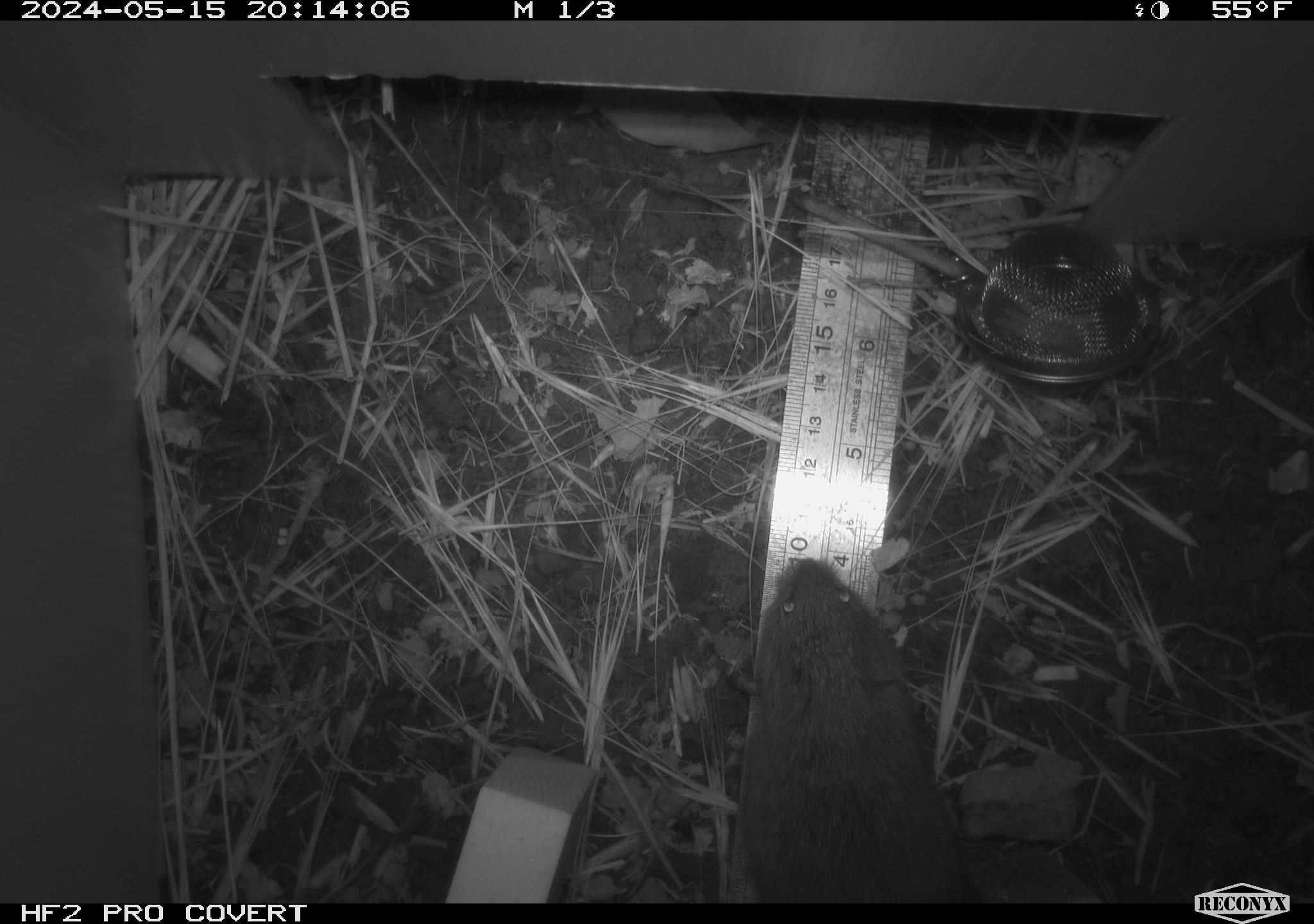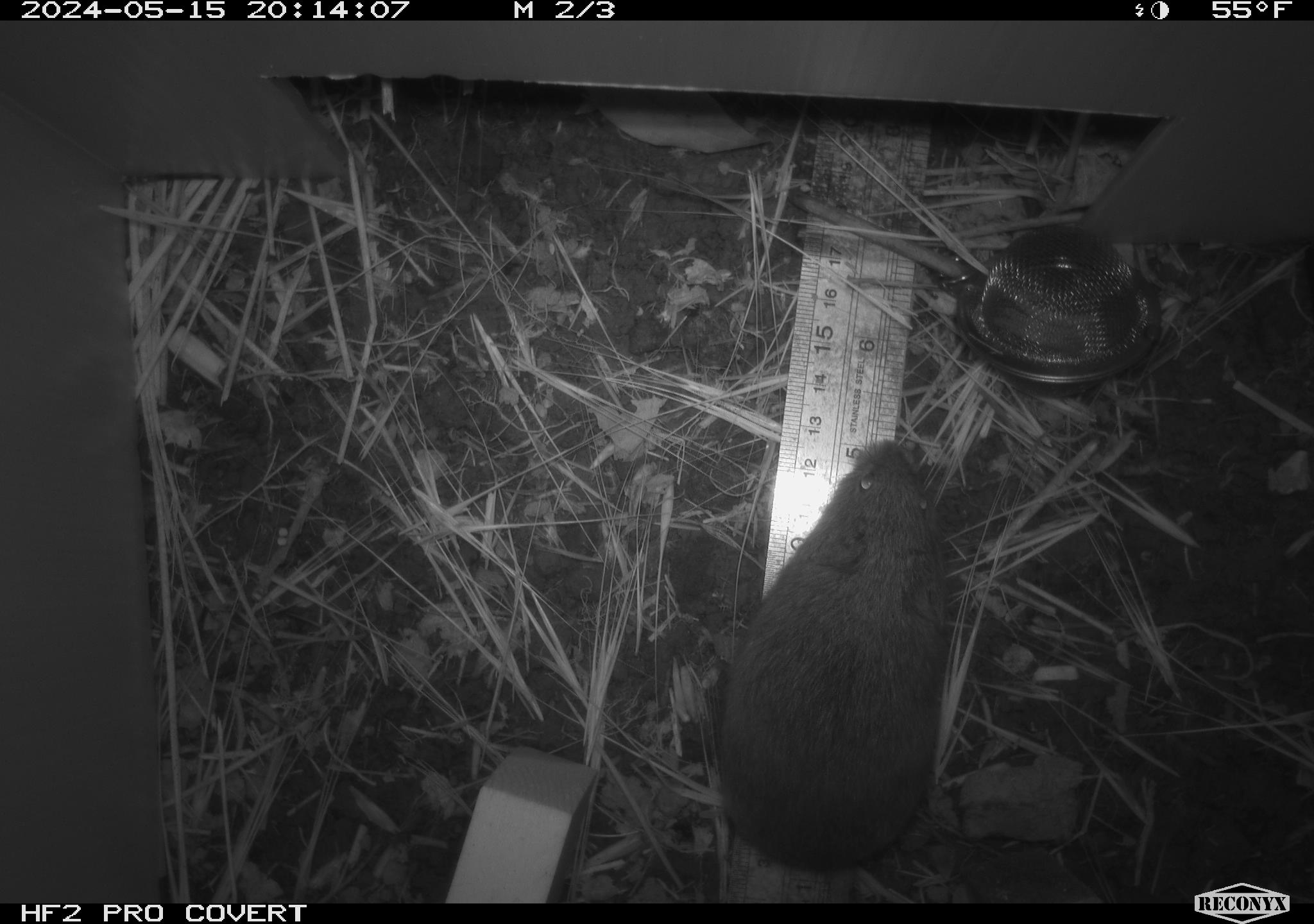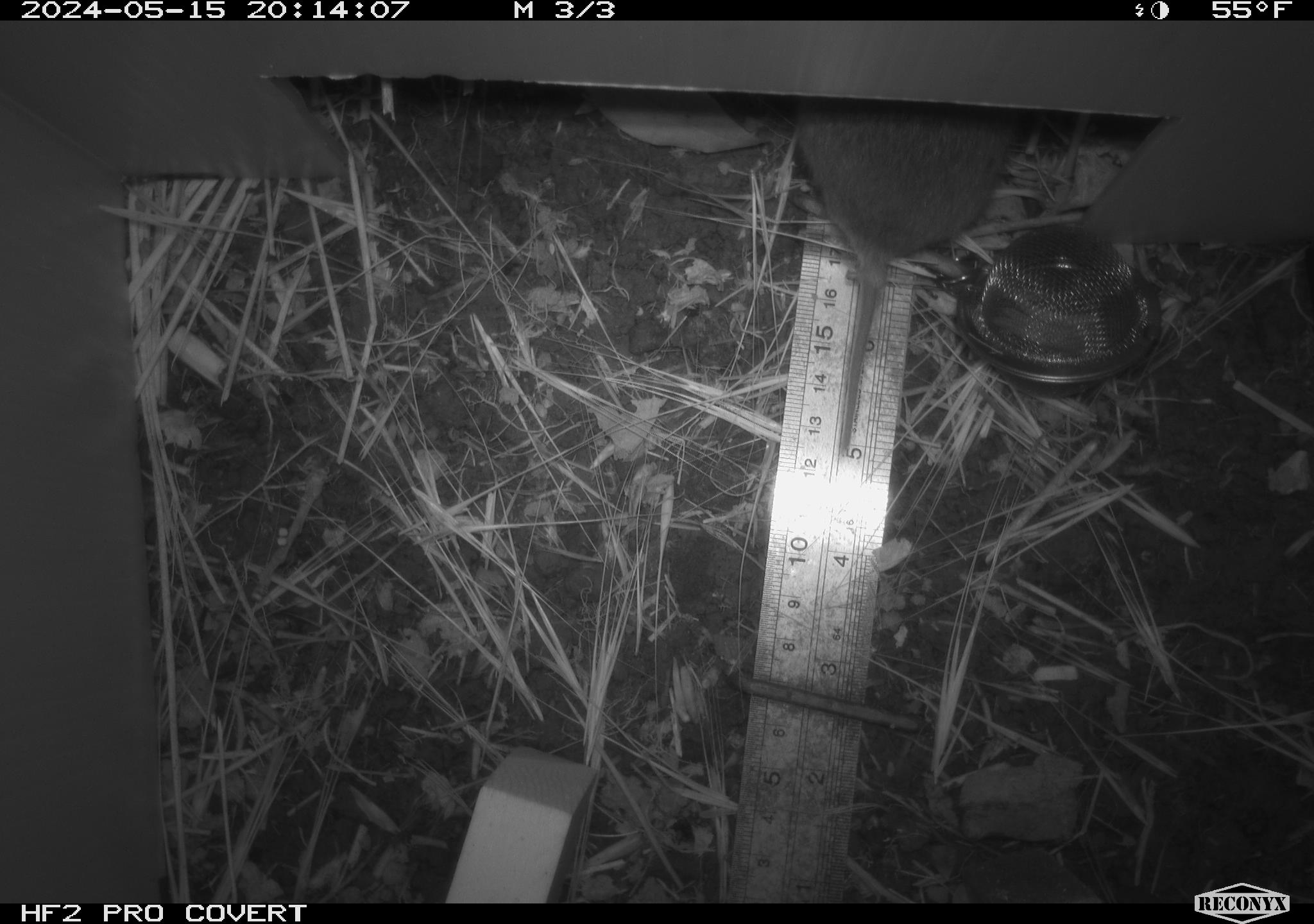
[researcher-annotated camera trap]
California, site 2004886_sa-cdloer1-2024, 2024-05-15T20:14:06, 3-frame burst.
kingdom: Animalia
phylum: Chordata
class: Mammalia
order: Rodentia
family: Cricetidae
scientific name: Arvicolinae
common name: voles, lemmings, and muskrats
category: arvicolinae subfamily